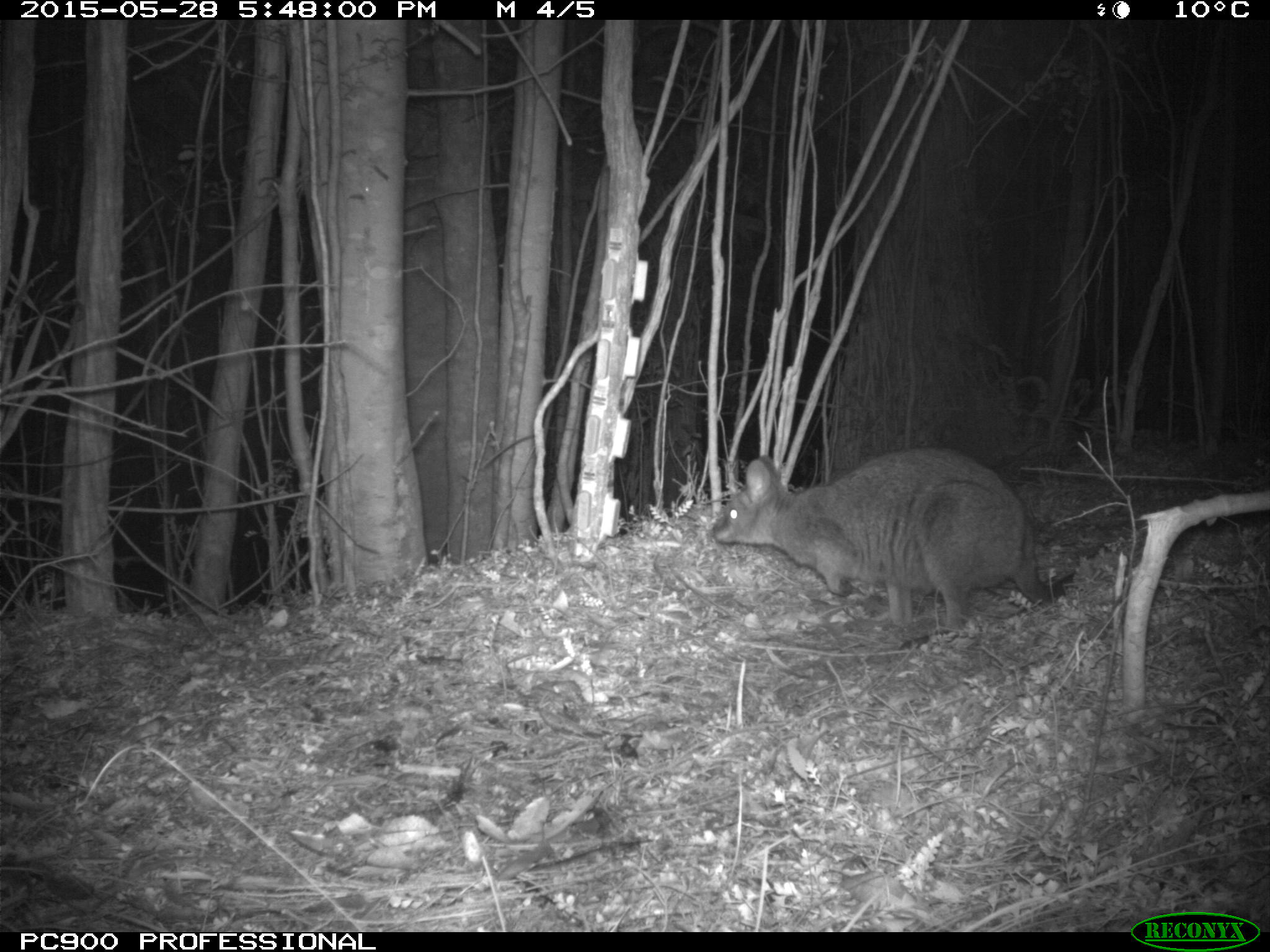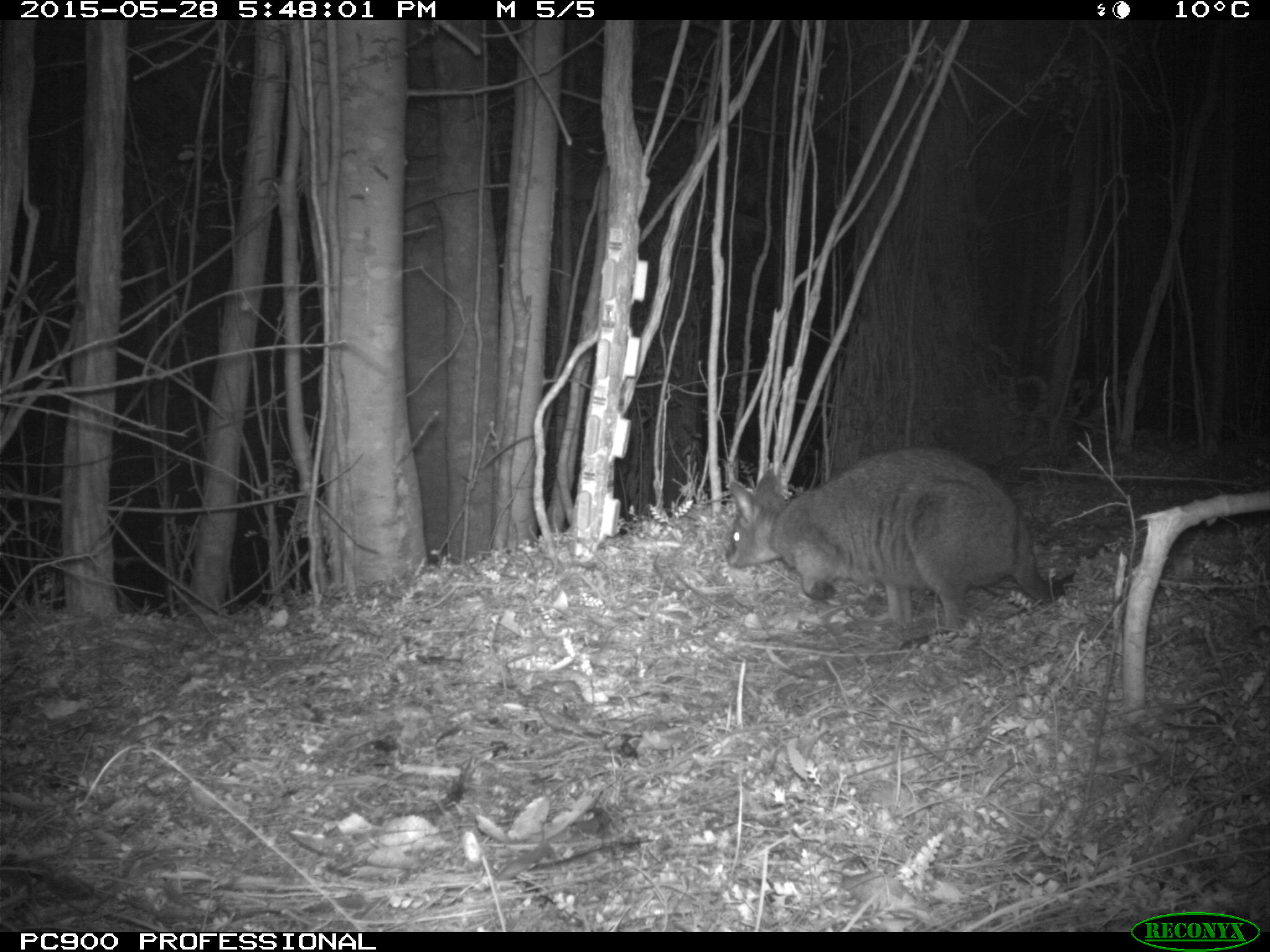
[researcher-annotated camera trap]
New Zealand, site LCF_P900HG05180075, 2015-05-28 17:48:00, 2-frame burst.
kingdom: Animalia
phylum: Chordata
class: Mammalia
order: Diprotodontia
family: Macropodidae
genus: Notamacropus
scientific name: Notamacropus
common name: wallaby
Wallaby (Notamacropus).